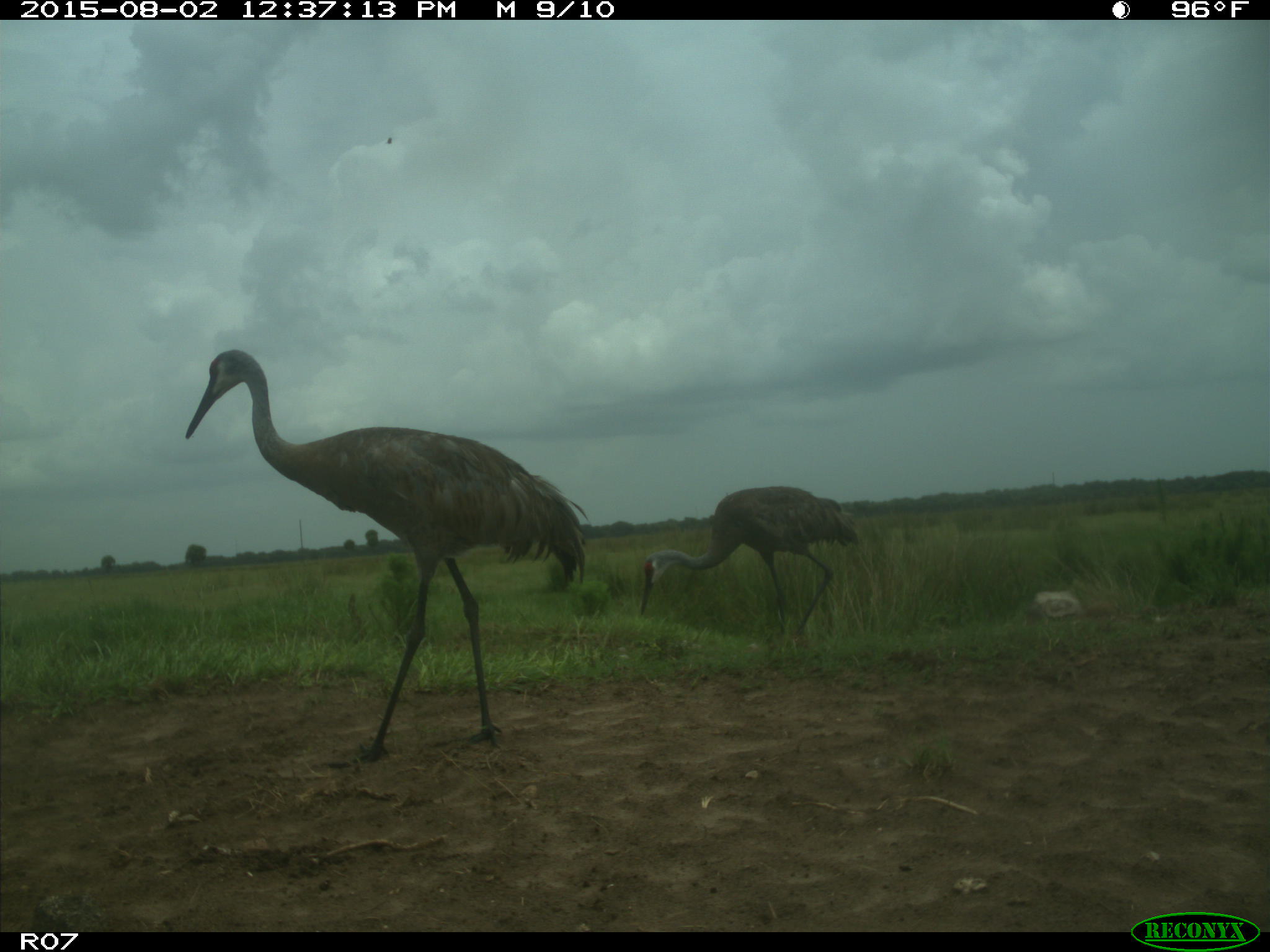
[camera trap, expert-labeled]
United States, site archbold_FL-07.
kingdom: Animalia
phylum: Chordata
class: Aves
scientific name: Aves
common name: birds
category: unidentified bird